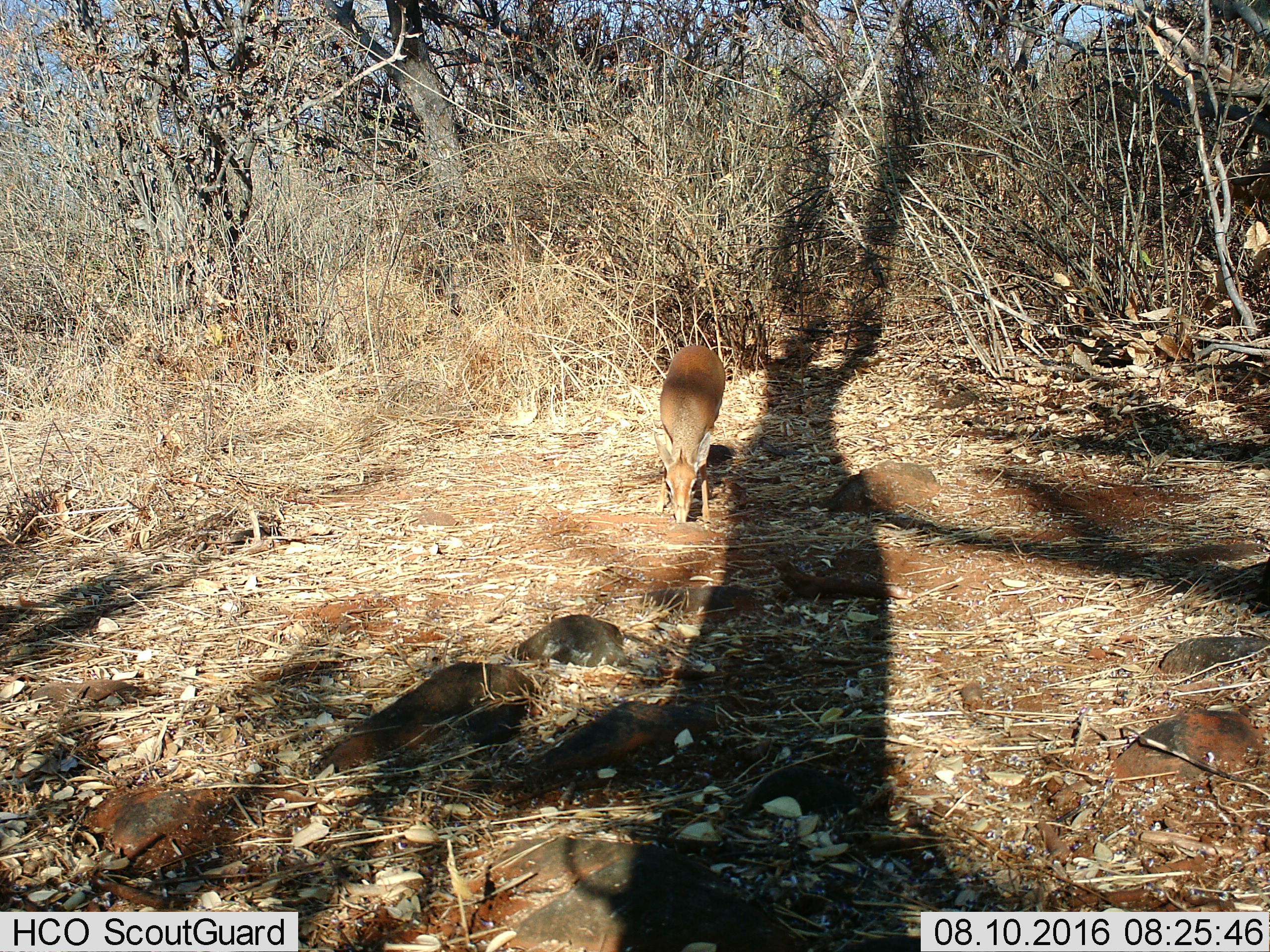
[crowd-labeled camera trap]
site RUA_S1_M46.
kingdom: Animalia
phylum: Chordata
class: Mammalia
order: Artiodactyla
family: Bovidae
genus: Madoqua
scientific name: Madoqua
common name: dik-dik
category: dikdik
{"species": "dikdik (dik-dik) (Madoqua)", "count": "1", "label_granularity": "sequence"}